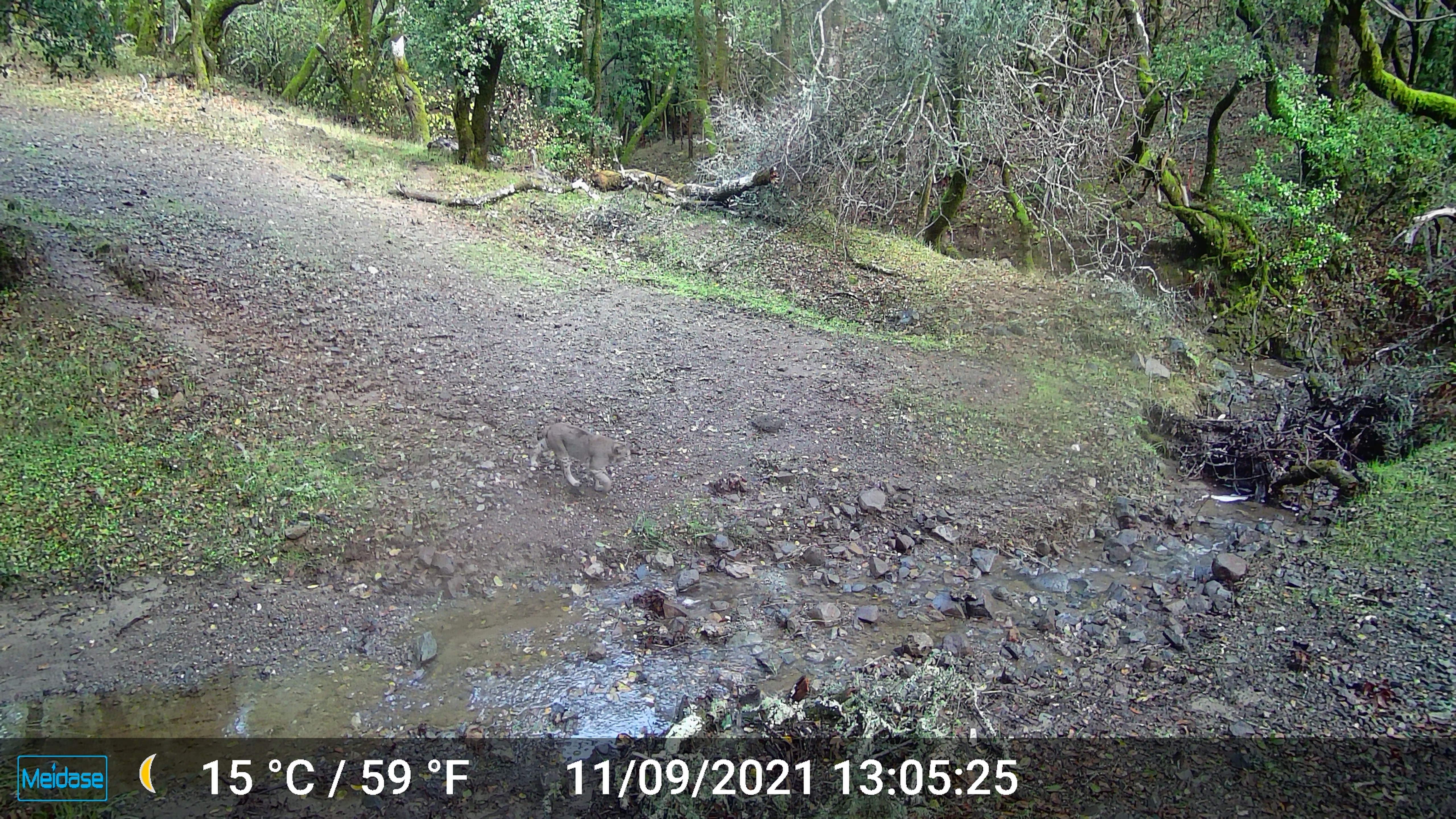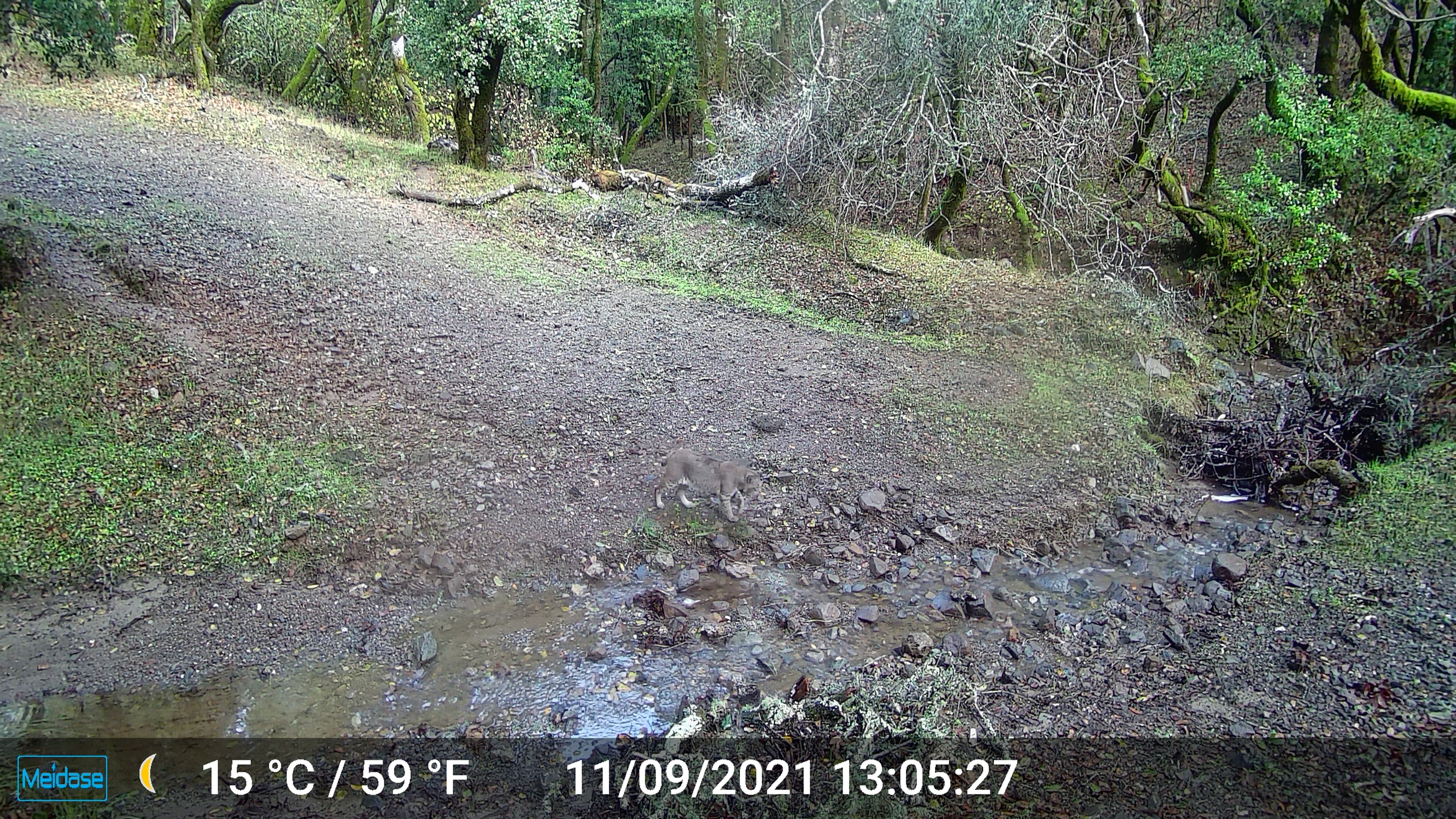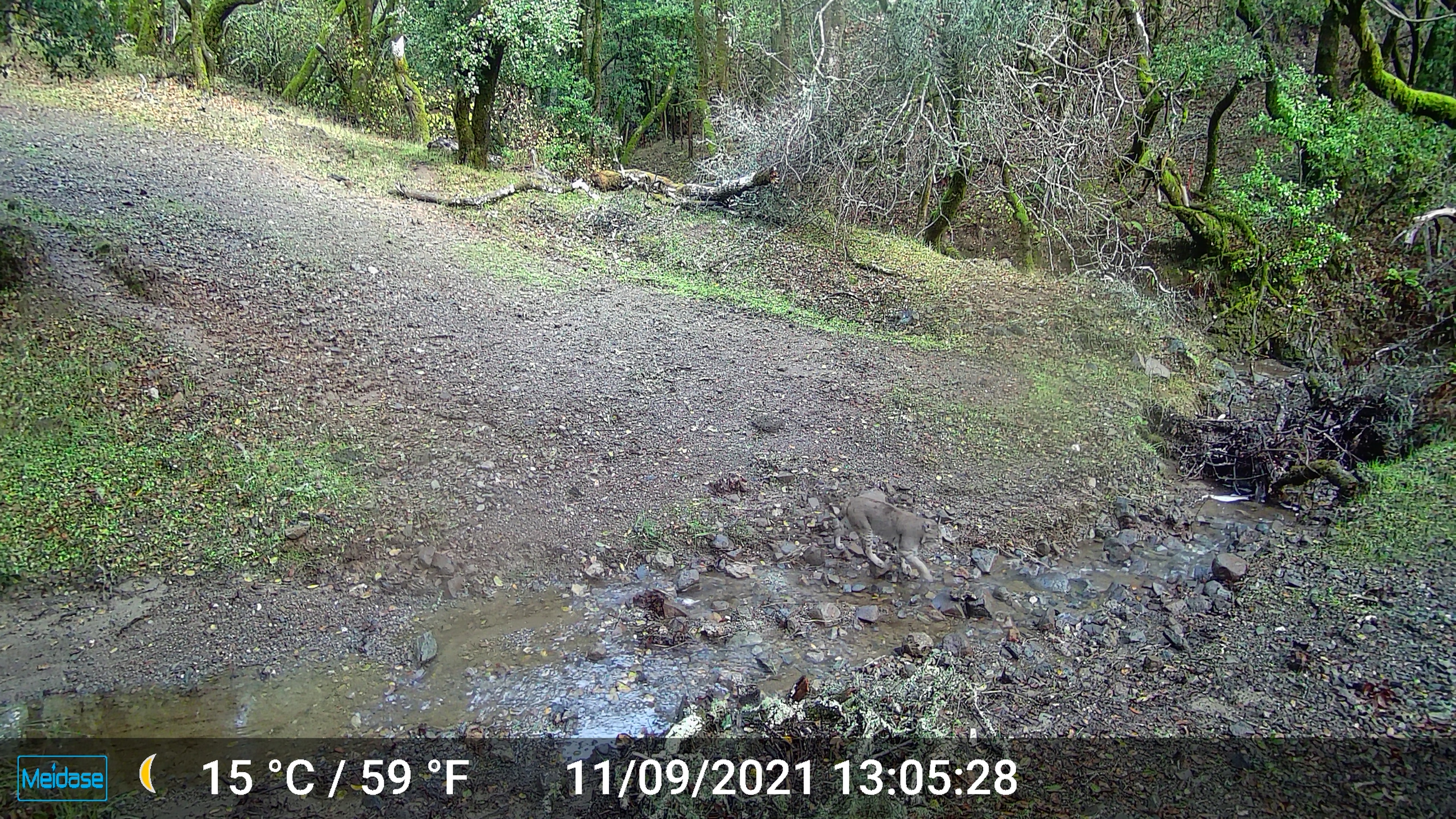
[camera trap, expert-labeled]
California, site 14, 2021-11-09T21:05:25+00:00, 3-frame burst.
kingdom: Animalia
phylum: Chordata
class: Mammalia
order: Carnivora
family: Felidae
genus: Lynx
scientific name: Lynx rufus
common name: bobcat